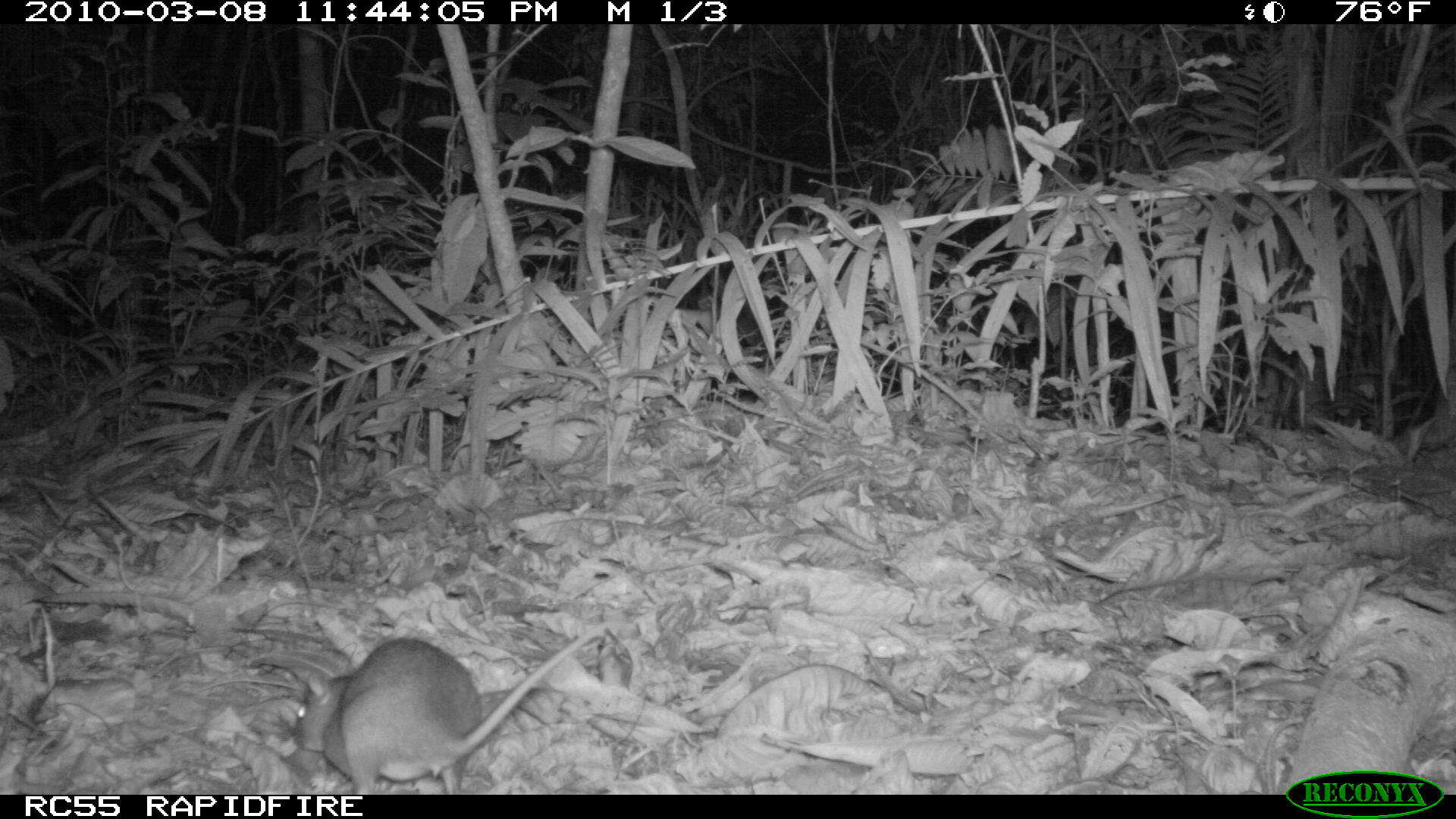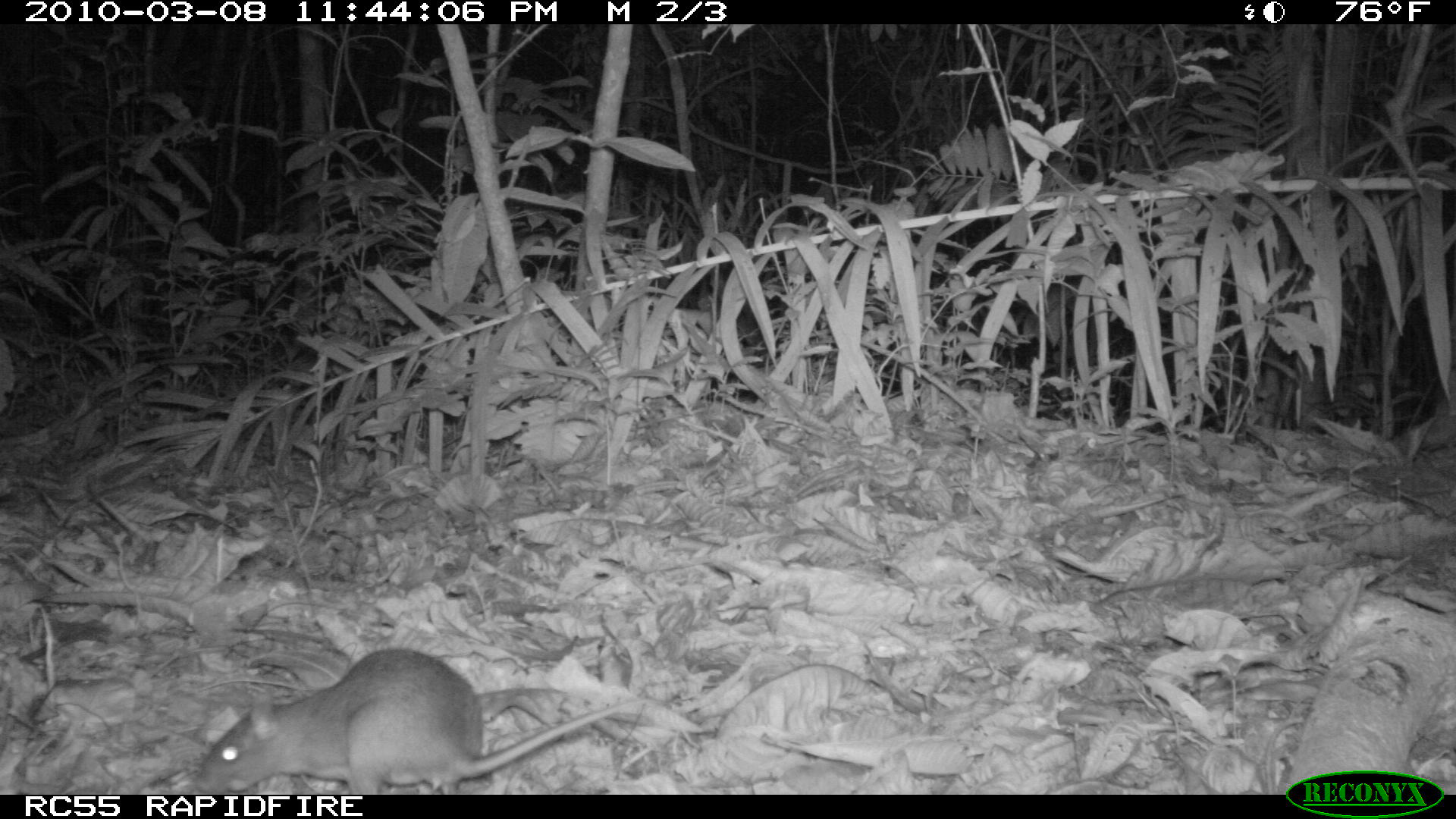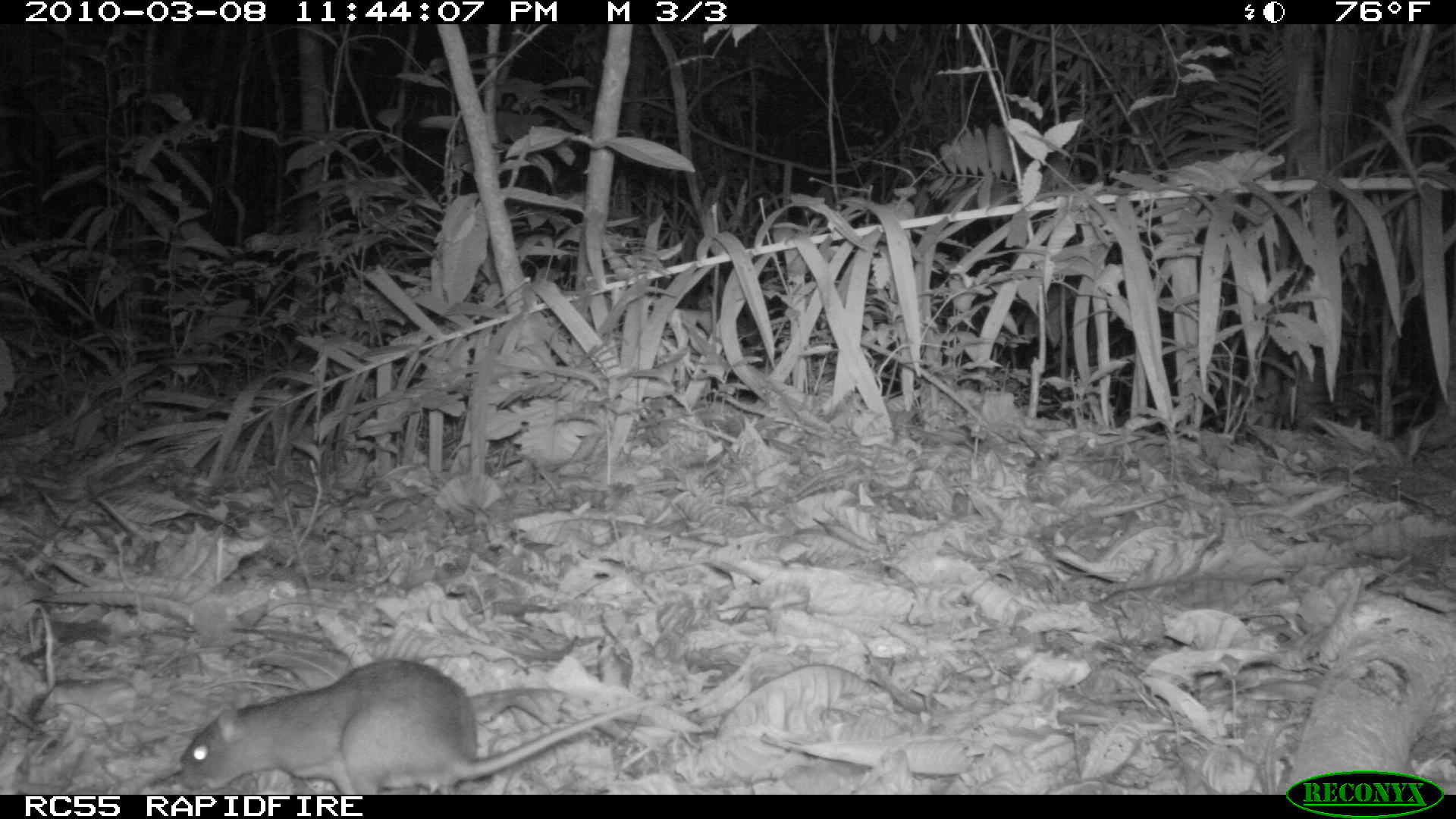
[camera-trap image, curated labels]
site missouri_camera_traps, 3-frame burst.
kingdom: Animalia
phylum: Chordata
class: Mammalia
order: Rodentia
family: Muridae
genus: Rattus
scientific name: Rattus praetor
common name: spiny rat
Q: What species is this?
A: Spiny rat (Rattus praetor).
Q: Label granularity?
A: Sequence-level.